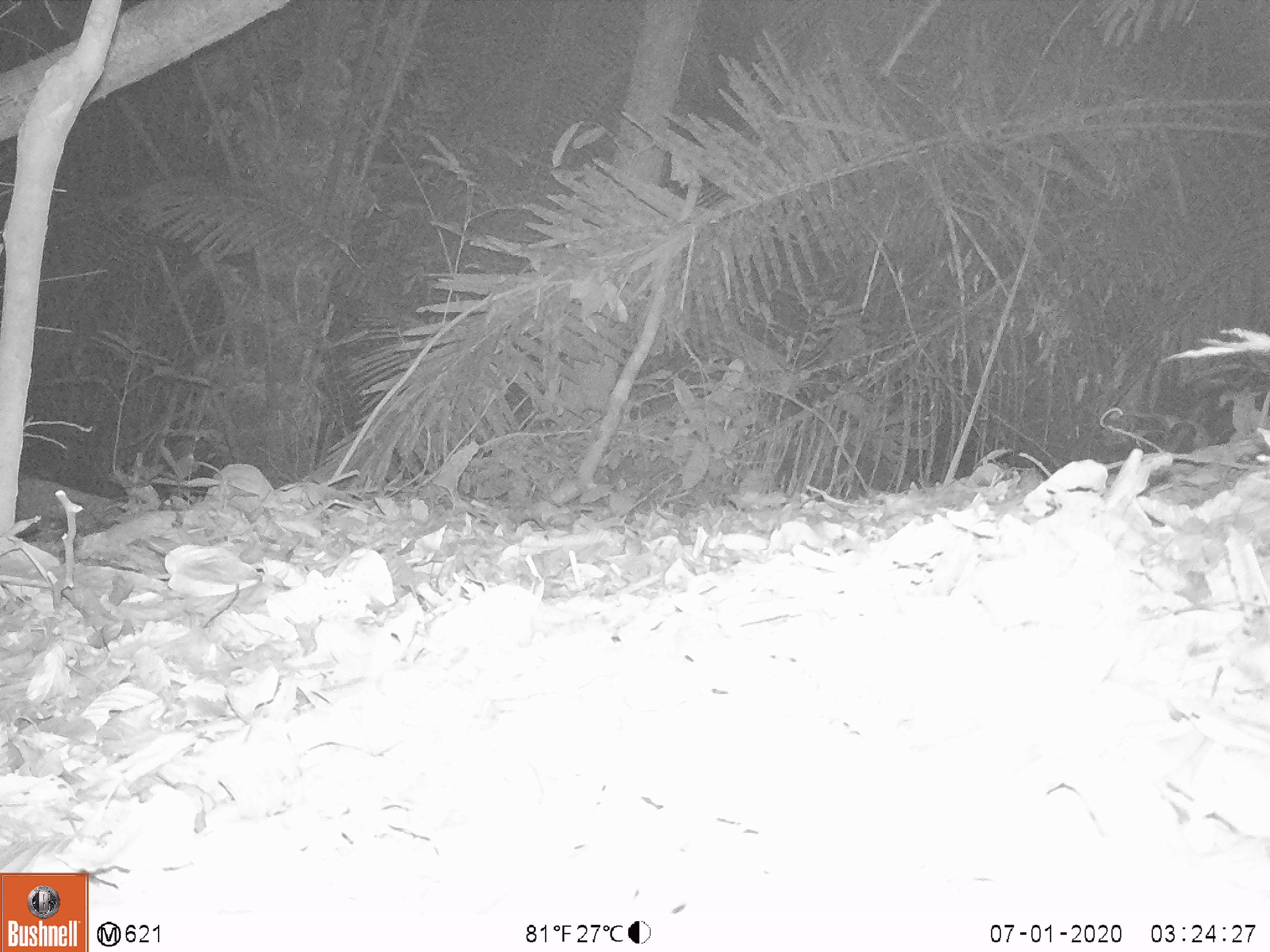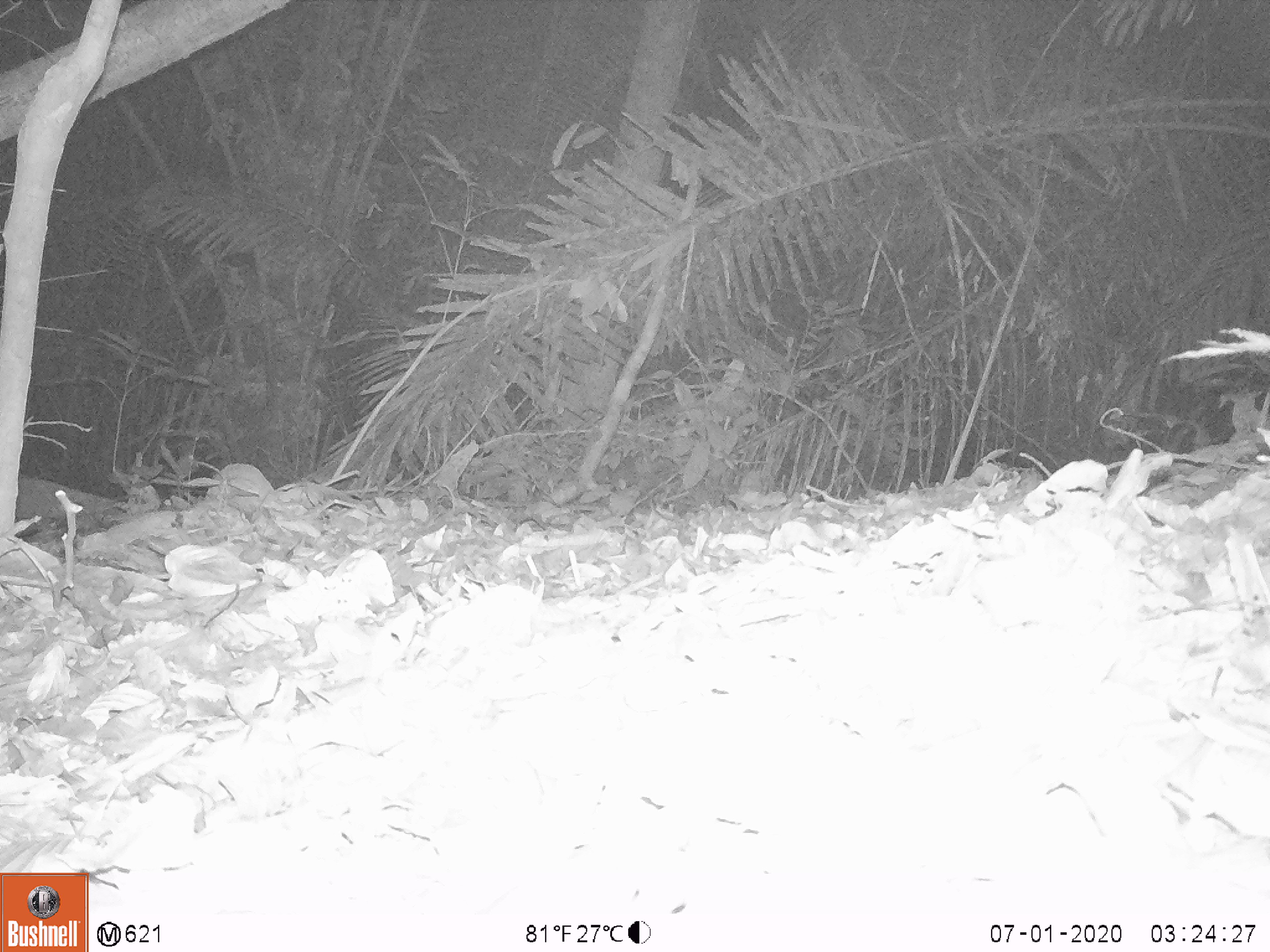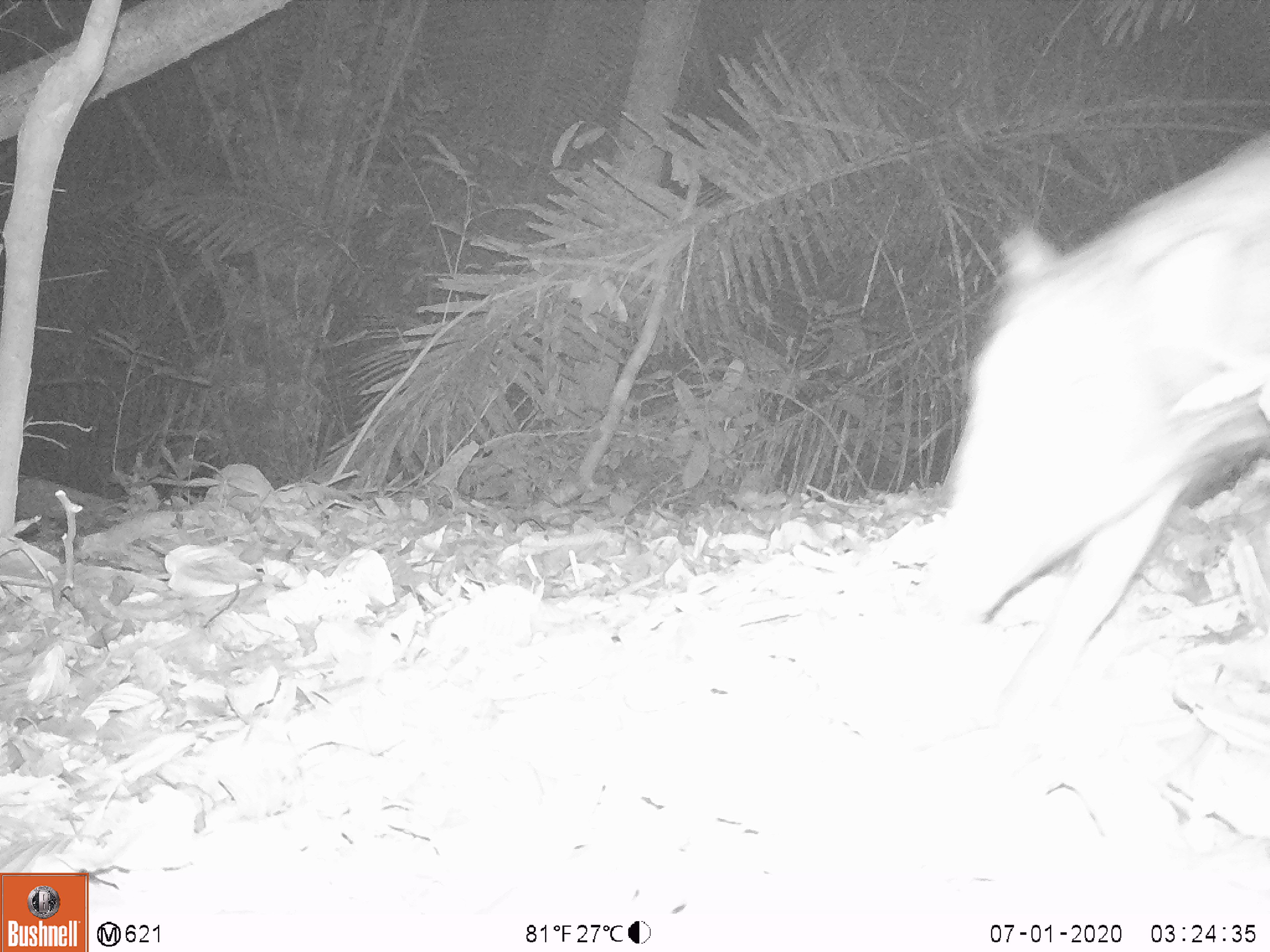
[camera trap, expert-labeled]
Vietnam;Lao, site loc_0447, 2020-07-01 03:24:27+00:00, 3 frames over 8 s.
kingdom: Animalia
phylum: Chordata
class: Mammalia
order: Artiodactyla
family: Suidae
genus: Sus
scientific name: Sus scrofa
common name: eurasian wild pig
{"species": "eurasian wild pig (Sus scrofa)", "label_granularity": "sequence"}